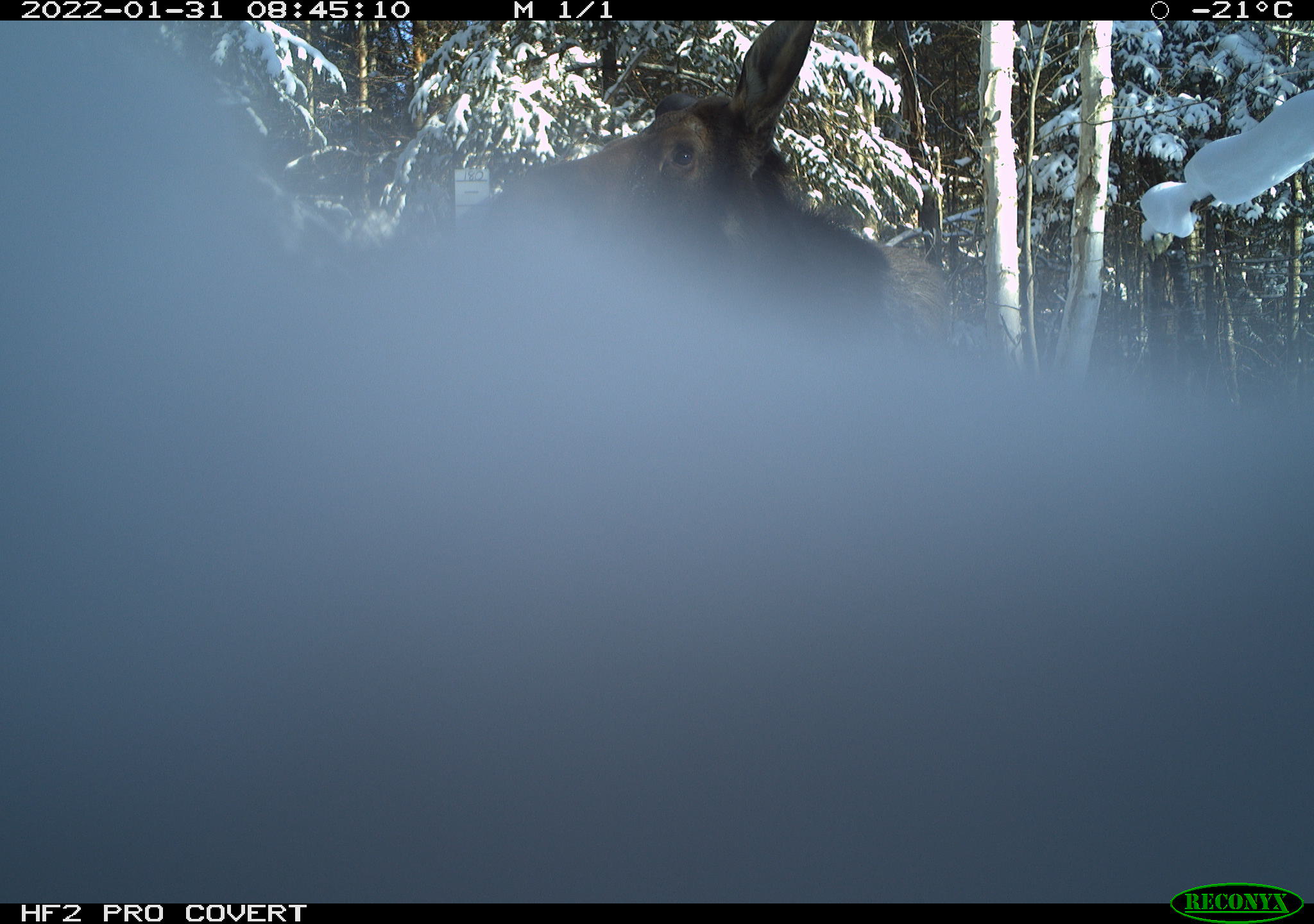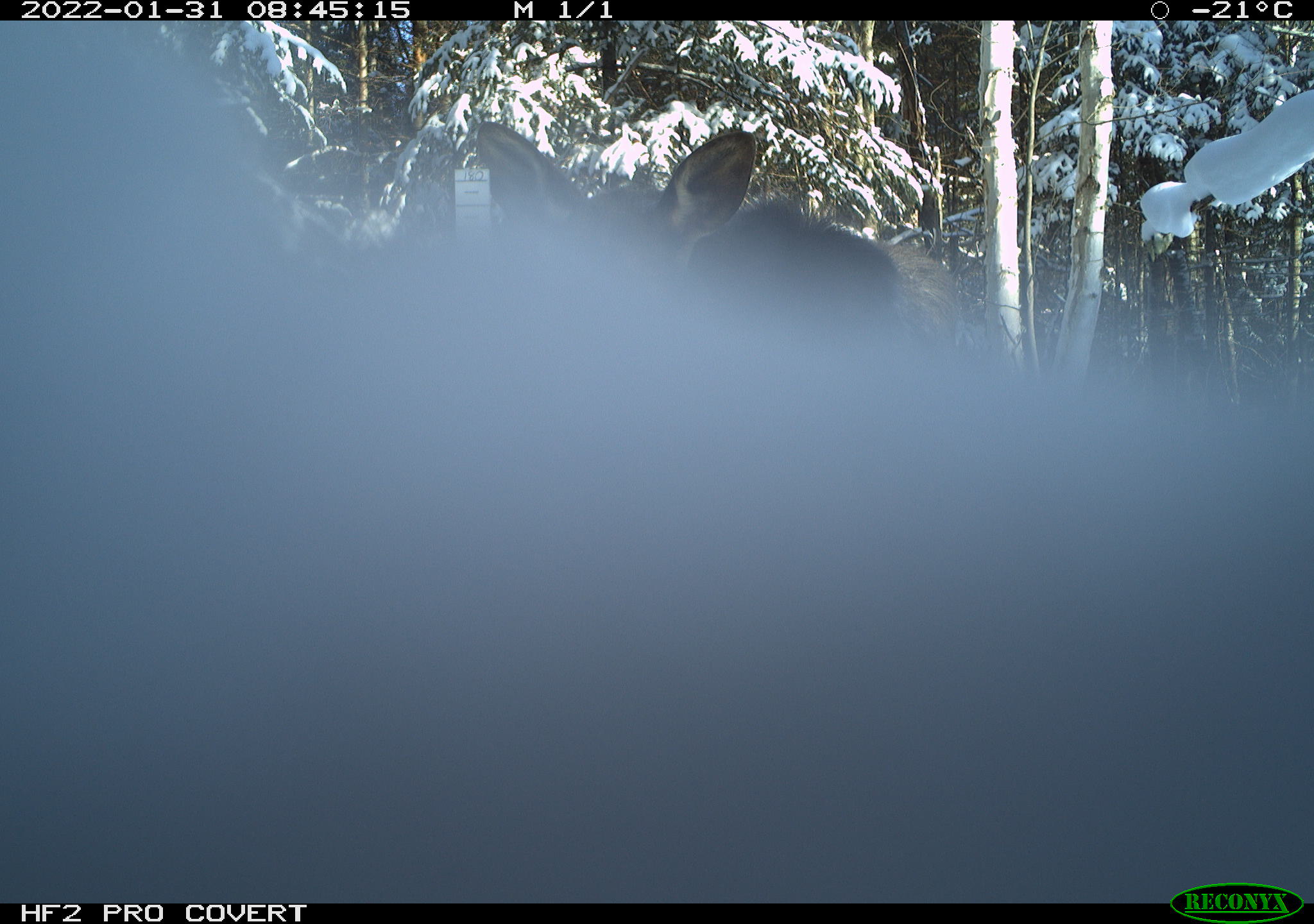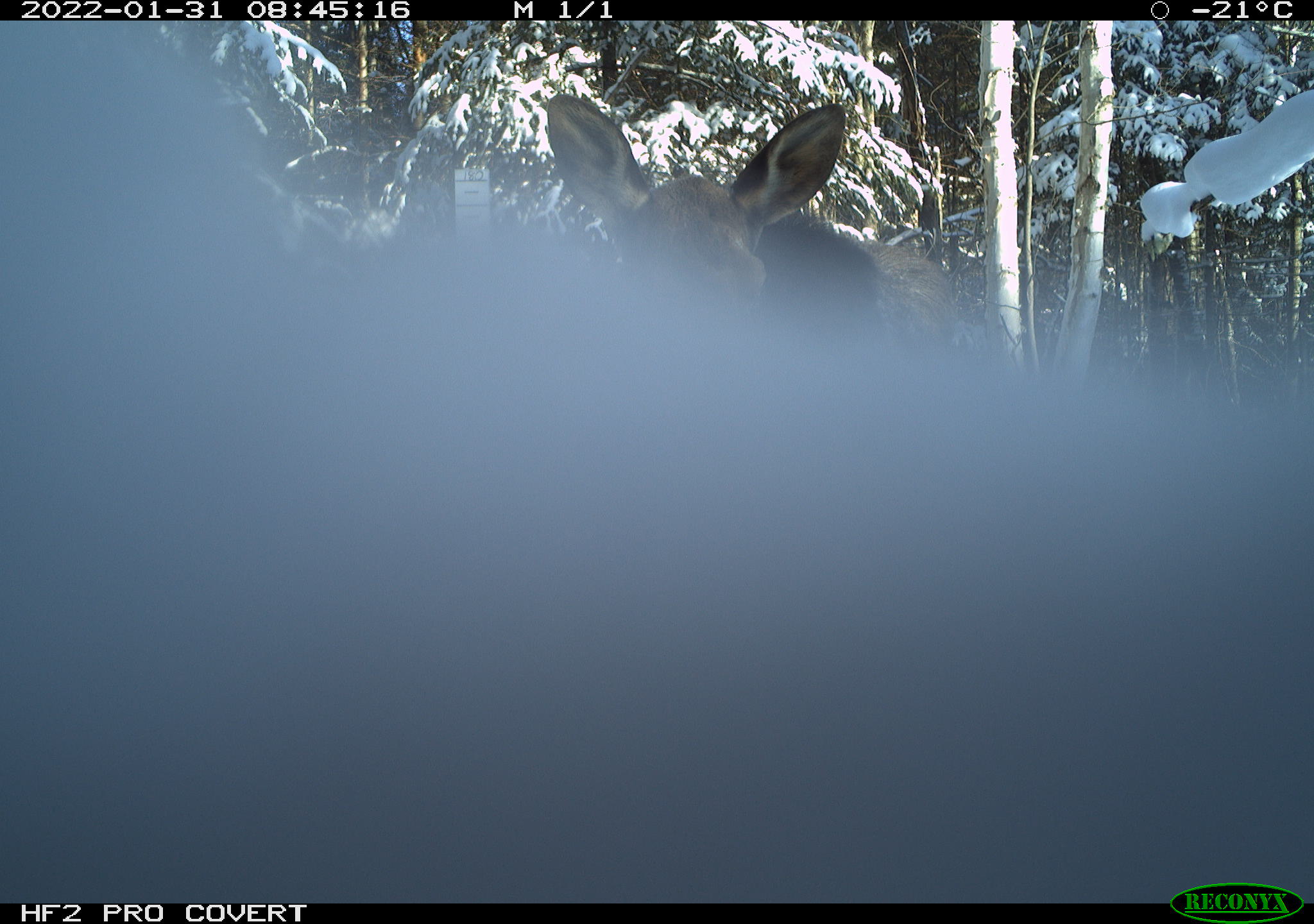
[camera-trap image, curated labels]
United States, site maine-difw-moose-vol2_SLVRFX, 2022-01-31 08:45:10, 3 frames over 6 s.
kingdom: Animalia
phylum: Chordata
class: Mammalia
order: Artiodactyla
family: Cervidae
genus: Alces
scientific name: Alces alces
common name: moose